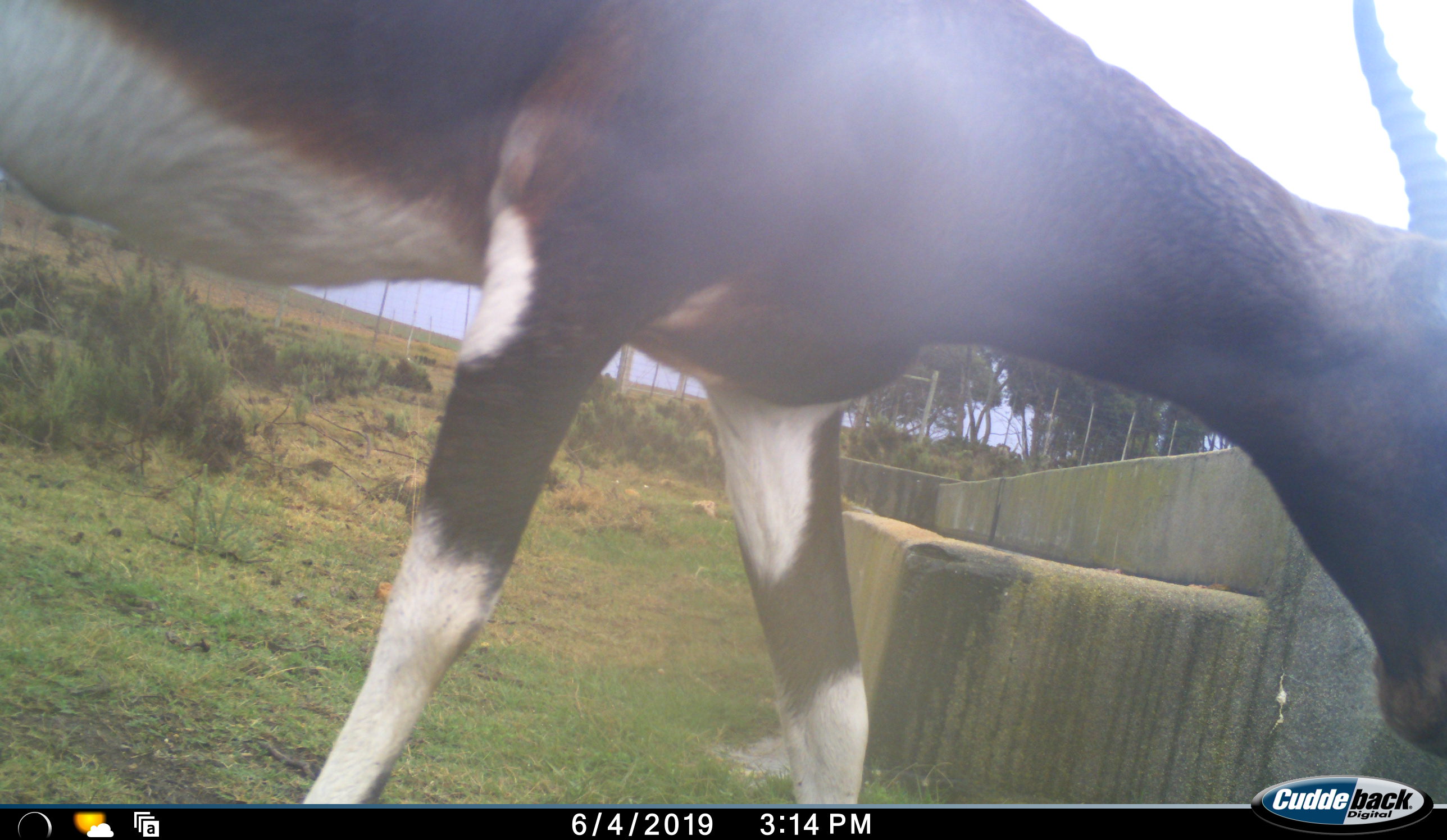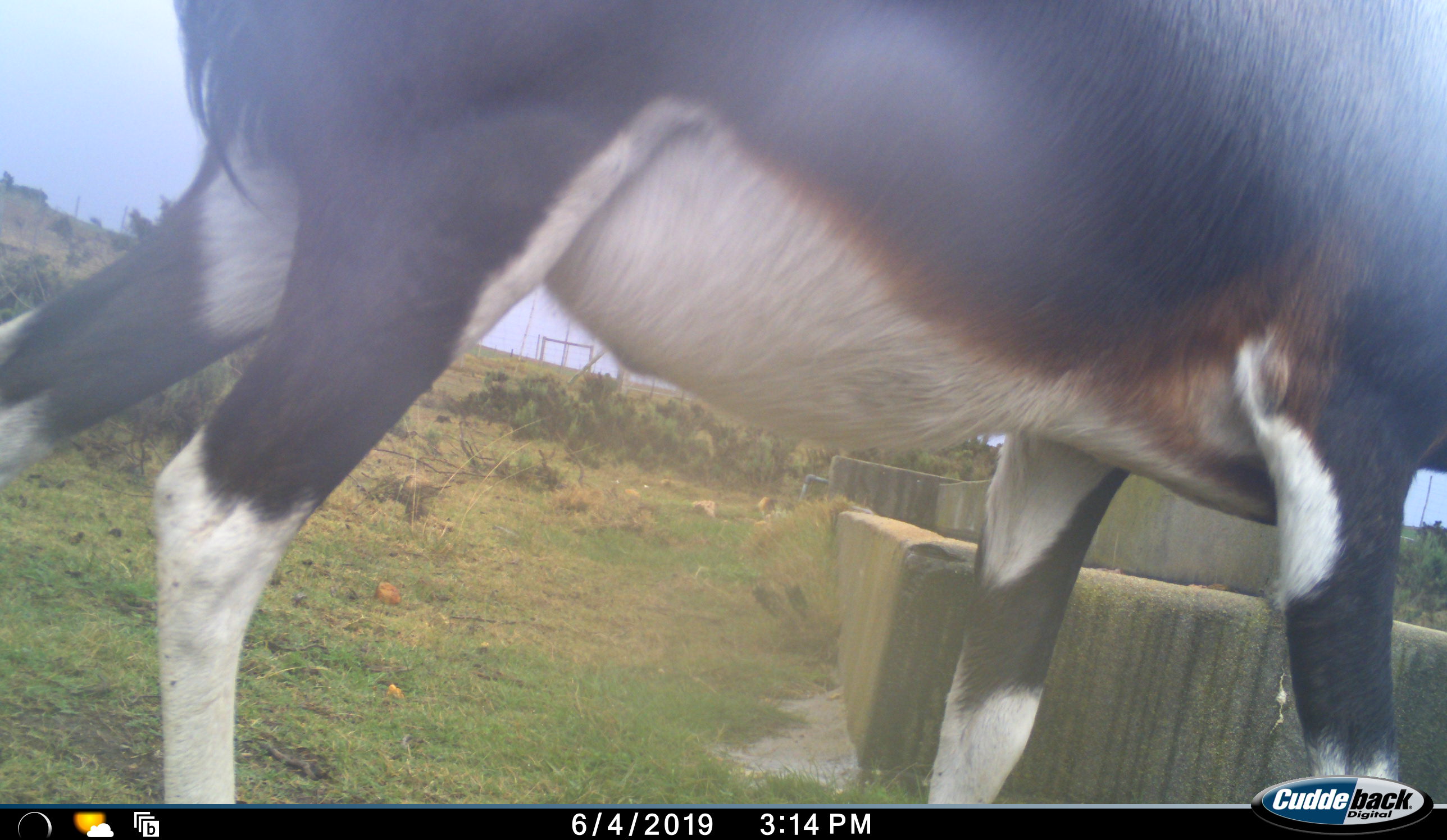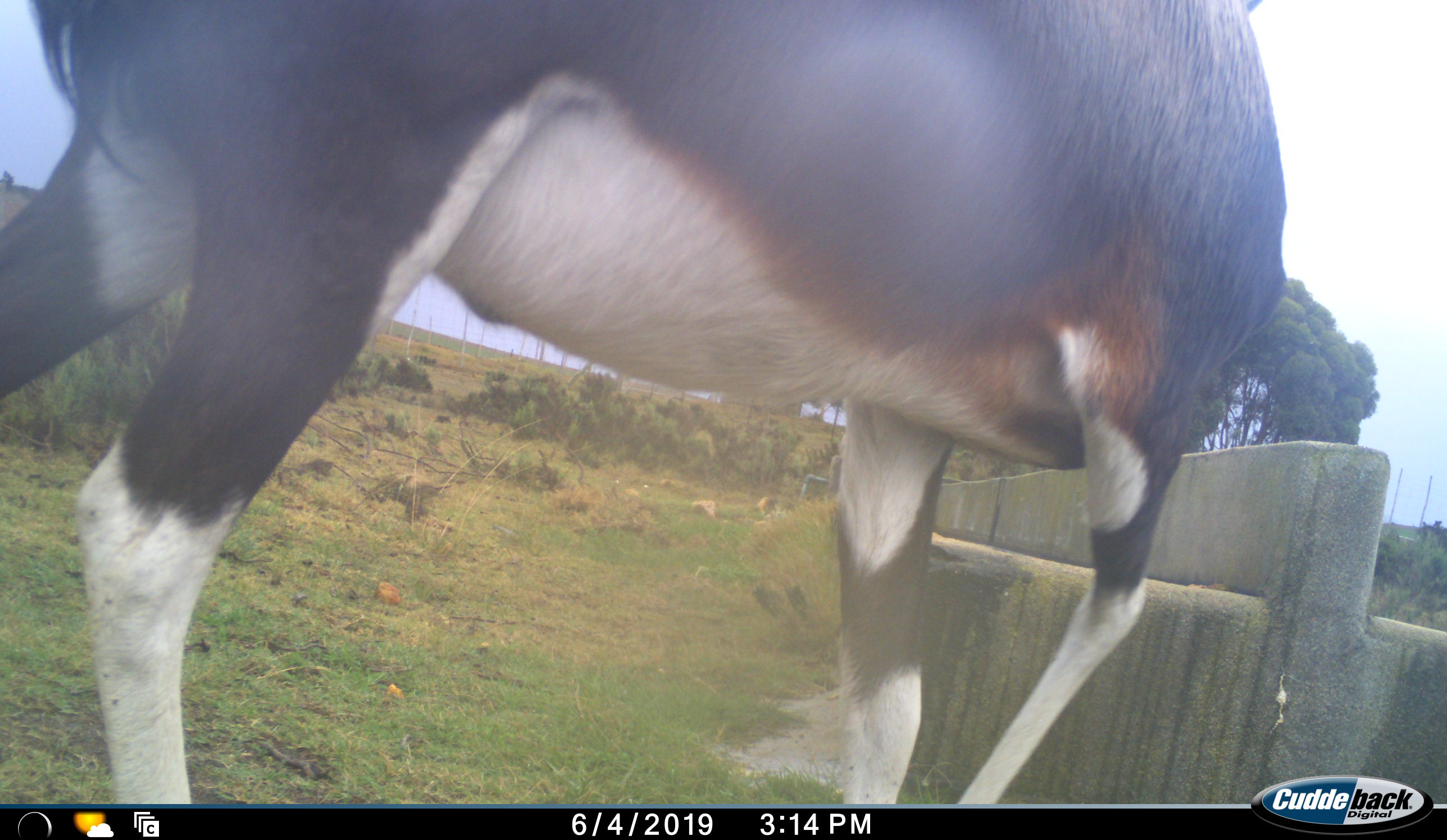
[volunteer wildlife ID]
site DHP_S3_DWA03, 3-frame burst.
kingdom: Animalia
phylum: Chordata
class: Mammalia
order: Artiodactyla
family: Bovidae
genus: Damaliscus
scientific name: Damaliscus pygargus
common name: bontebok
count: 1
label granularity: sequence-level